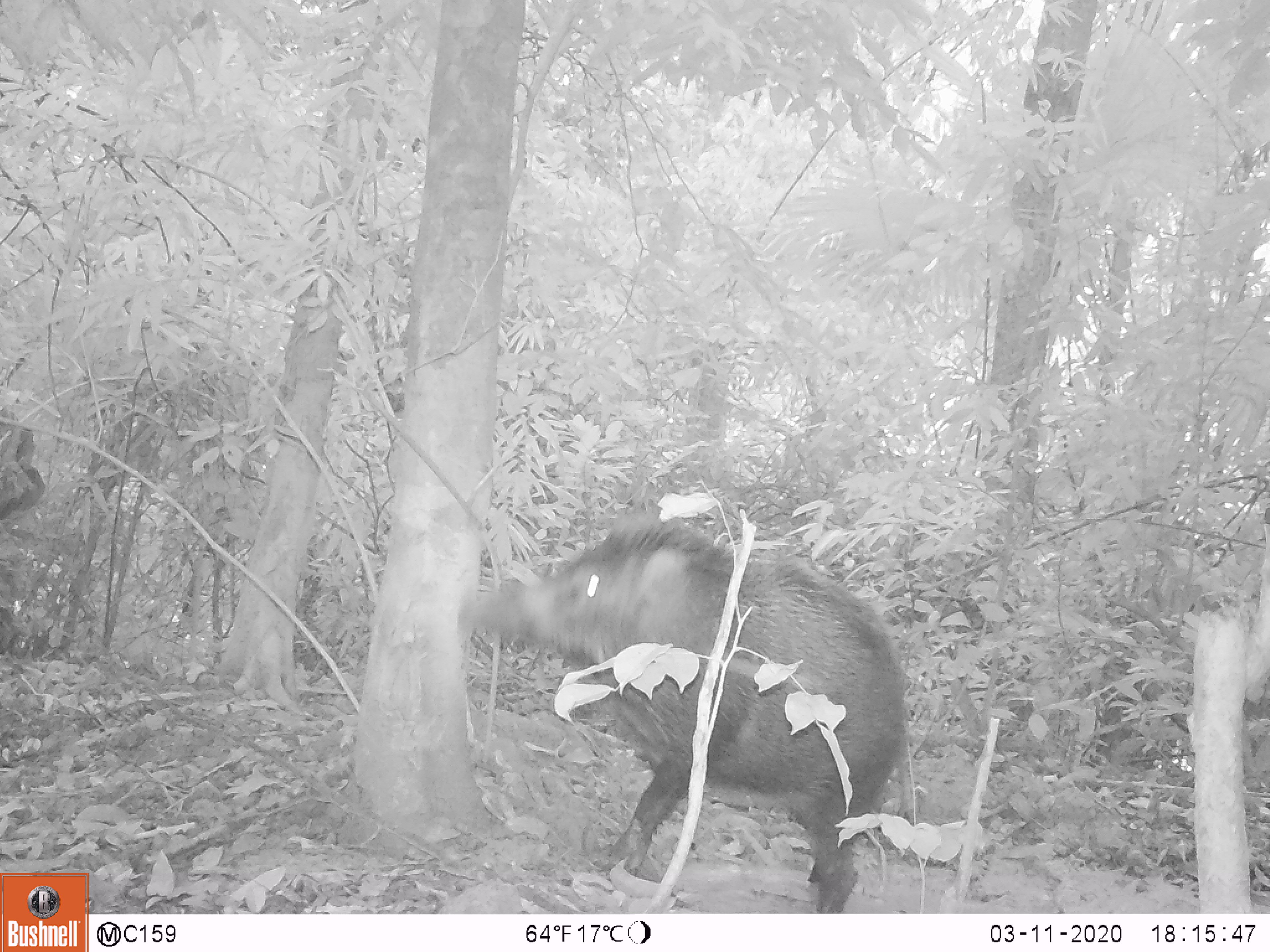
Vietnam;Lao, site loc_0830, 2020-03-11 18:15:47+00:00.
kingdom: Animalia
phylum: Chordata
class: Mammalia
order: Artiodactyla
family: Suidae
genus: Sus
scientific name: Sus scrofa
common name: eurasian wild pig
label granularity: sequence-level